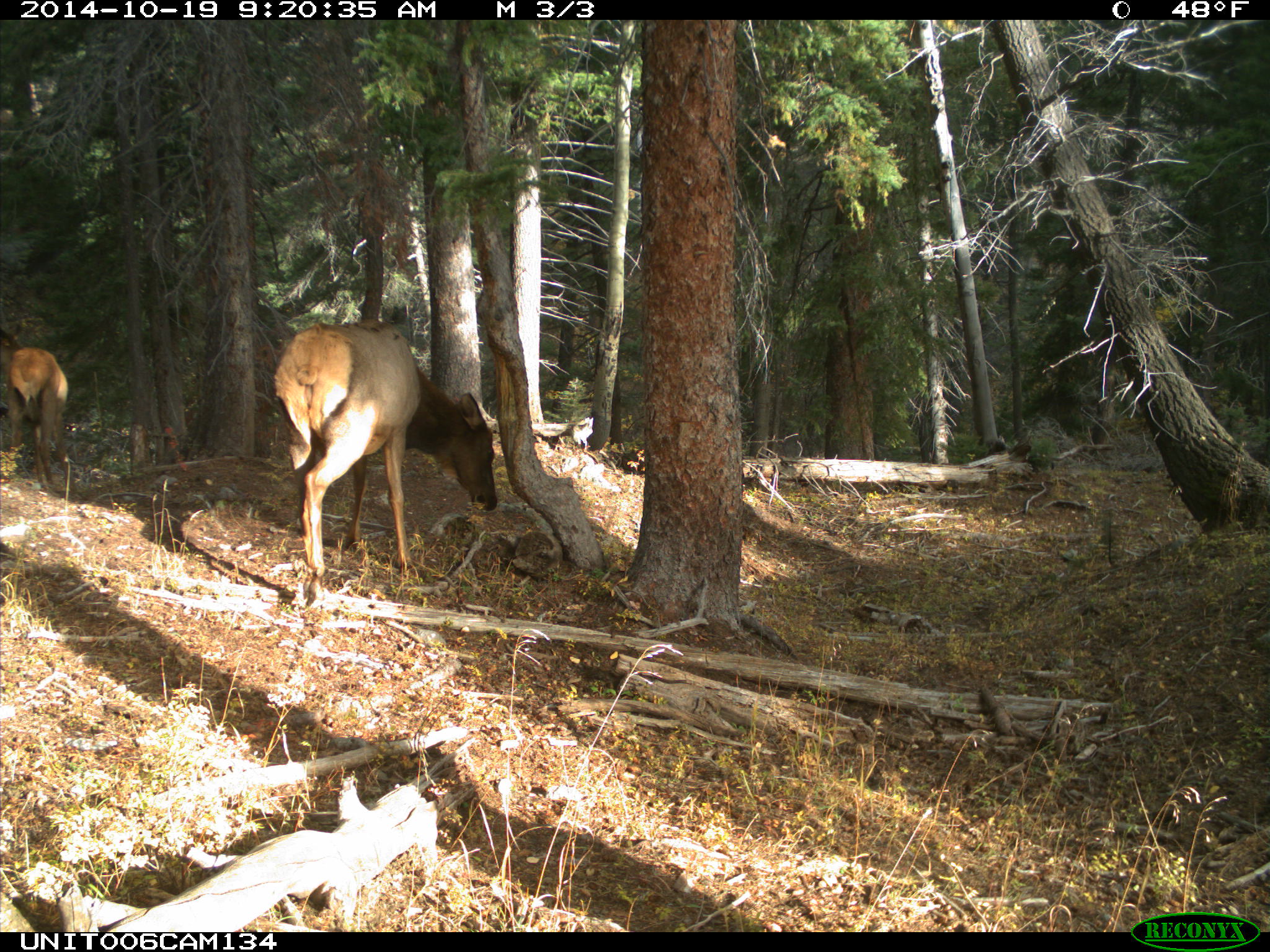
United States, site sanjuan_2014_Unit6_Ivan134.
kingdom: Animalia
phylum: Chordata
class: Mammalia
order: Artiodactyla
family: Cervidae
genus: Cervus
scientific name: Cervus elaphus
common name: red deer